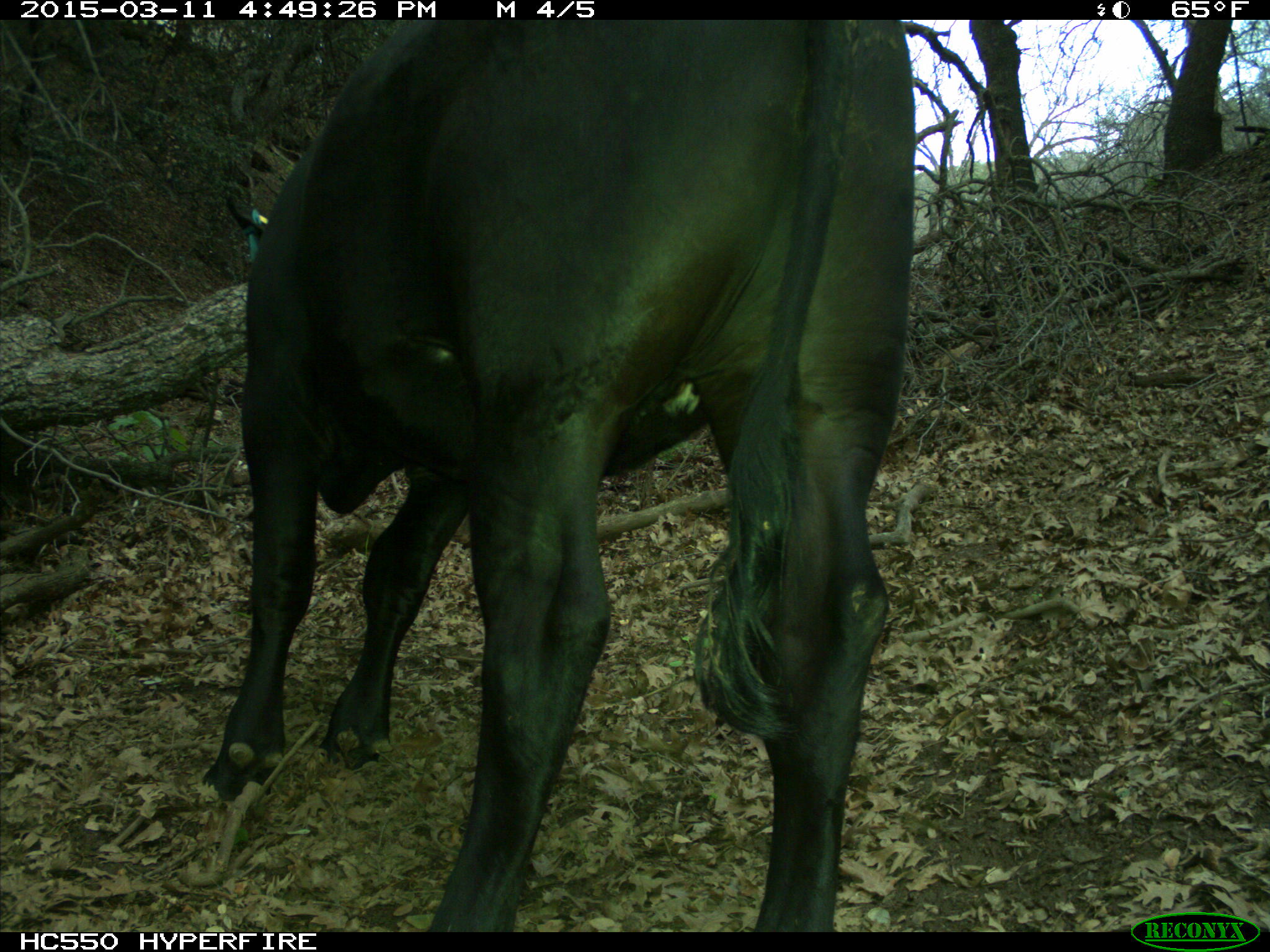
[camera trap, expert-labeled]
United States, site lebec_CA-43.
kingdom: Animalia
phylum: Chordata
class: Mammalia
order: Artiodactyla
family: Bovidae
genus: Bos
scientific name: Bos taurus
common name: domestic cow